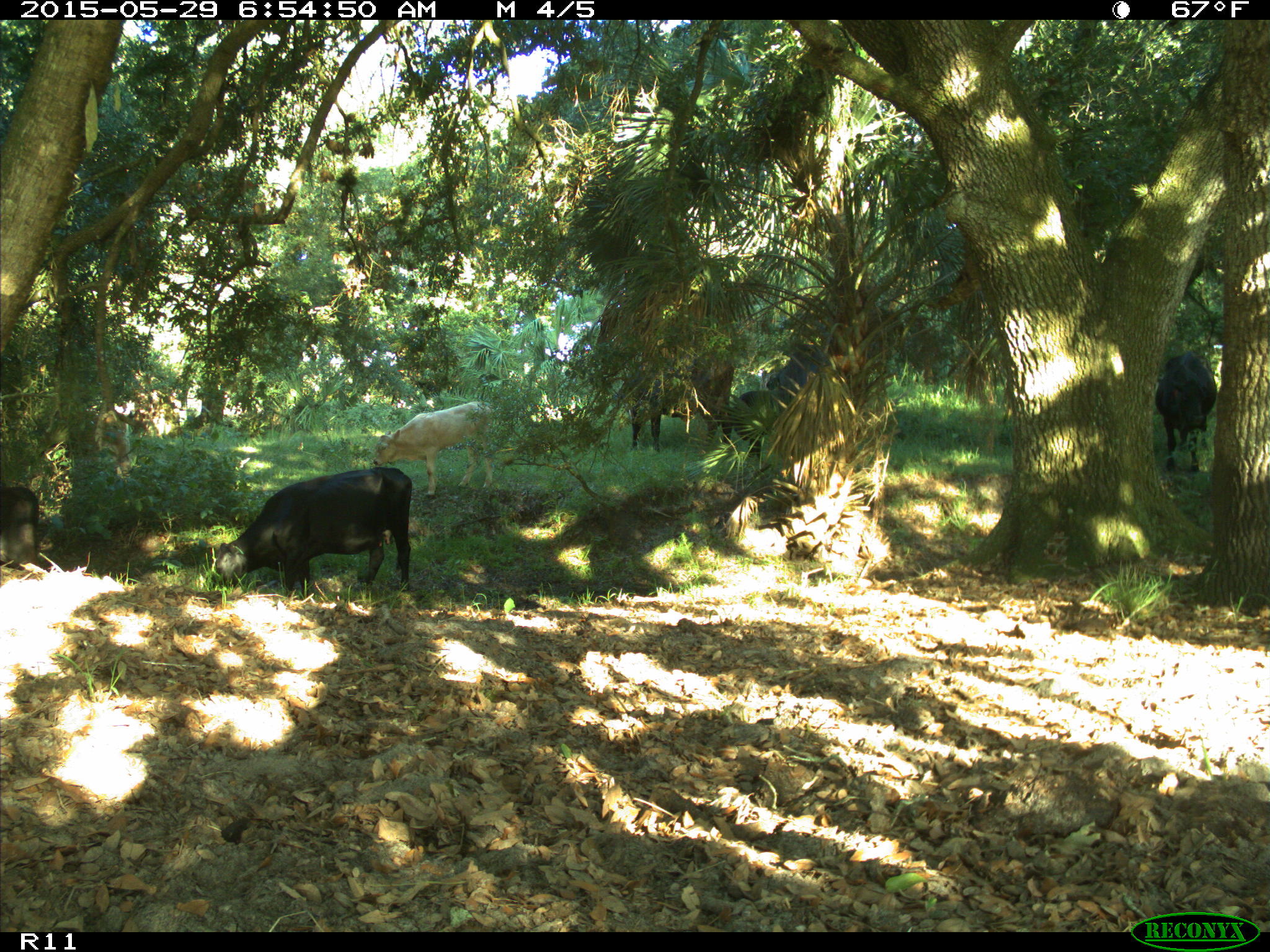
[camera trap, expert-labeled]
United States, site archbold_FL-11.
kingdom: Animalia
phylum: Chordata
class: Mammalia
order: Artiodactyla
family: Bovidae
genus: Bos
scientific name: Bos taurus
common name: domestic cow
Bos taurus (domestic cow).